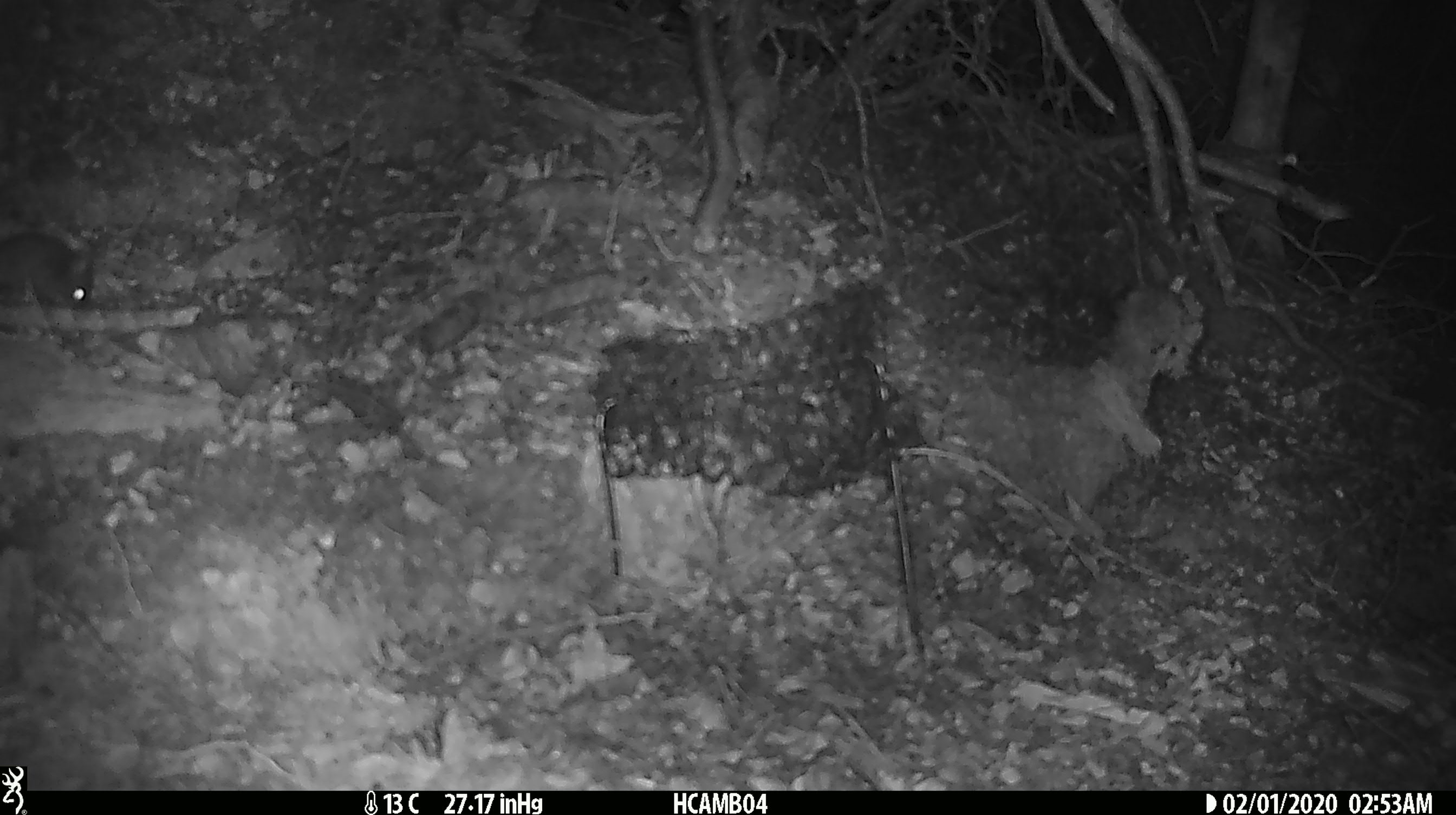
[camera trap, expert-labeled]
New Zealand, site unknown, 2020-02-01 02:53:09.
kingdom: Animalia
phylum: Chordata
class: Mammalia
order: Rodentia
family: Muridae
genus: Mus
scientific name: Mus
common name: mouse